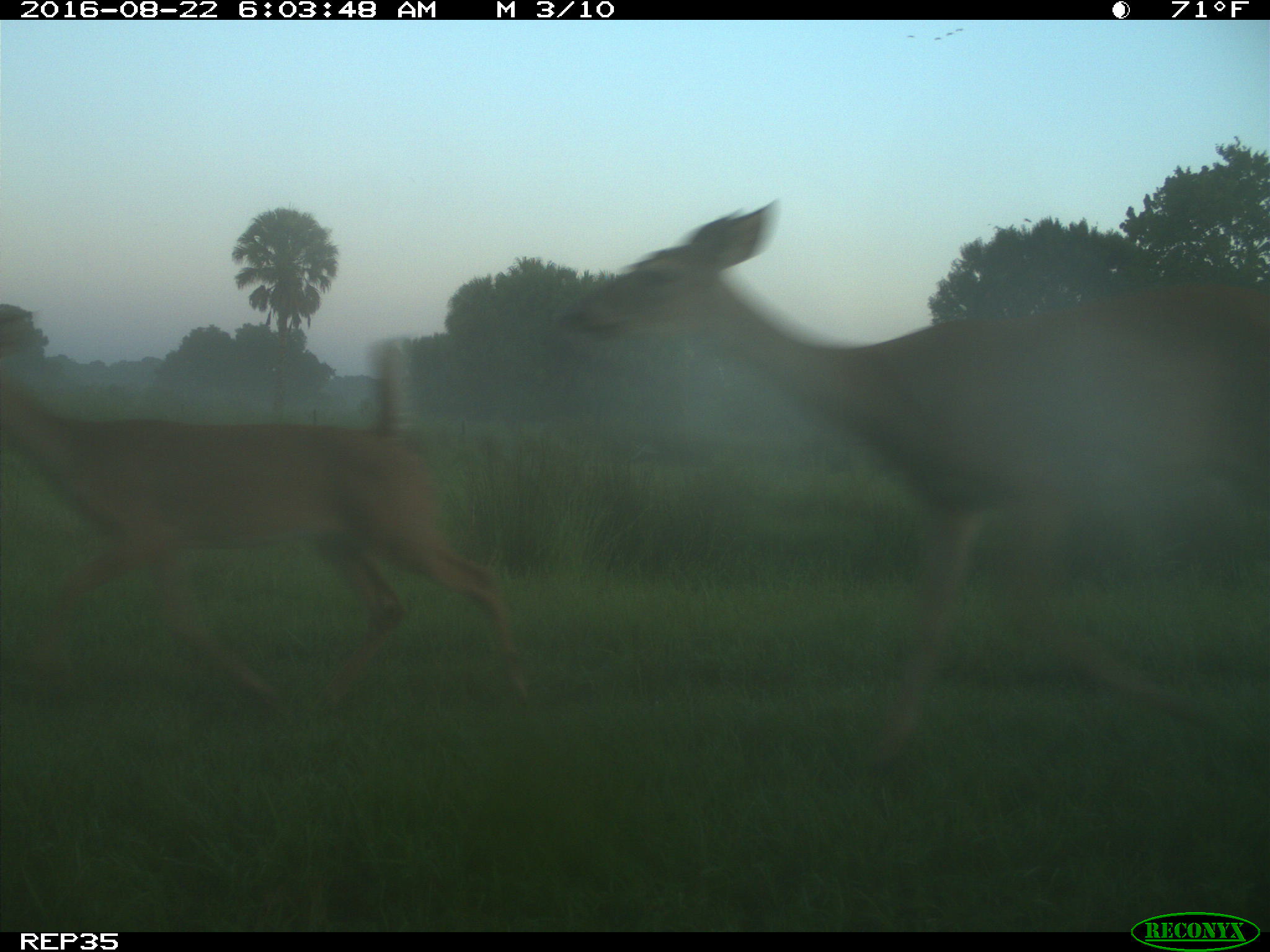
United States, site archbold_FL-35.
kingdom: Animalia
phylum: Chordata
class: Mammalia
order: Artiodactyla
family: Cervidae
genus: Odocoileus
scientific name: Odocoileus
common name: deer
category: unidentified deer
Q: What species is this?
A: Unidentified deer (deer) (Odocoileus).